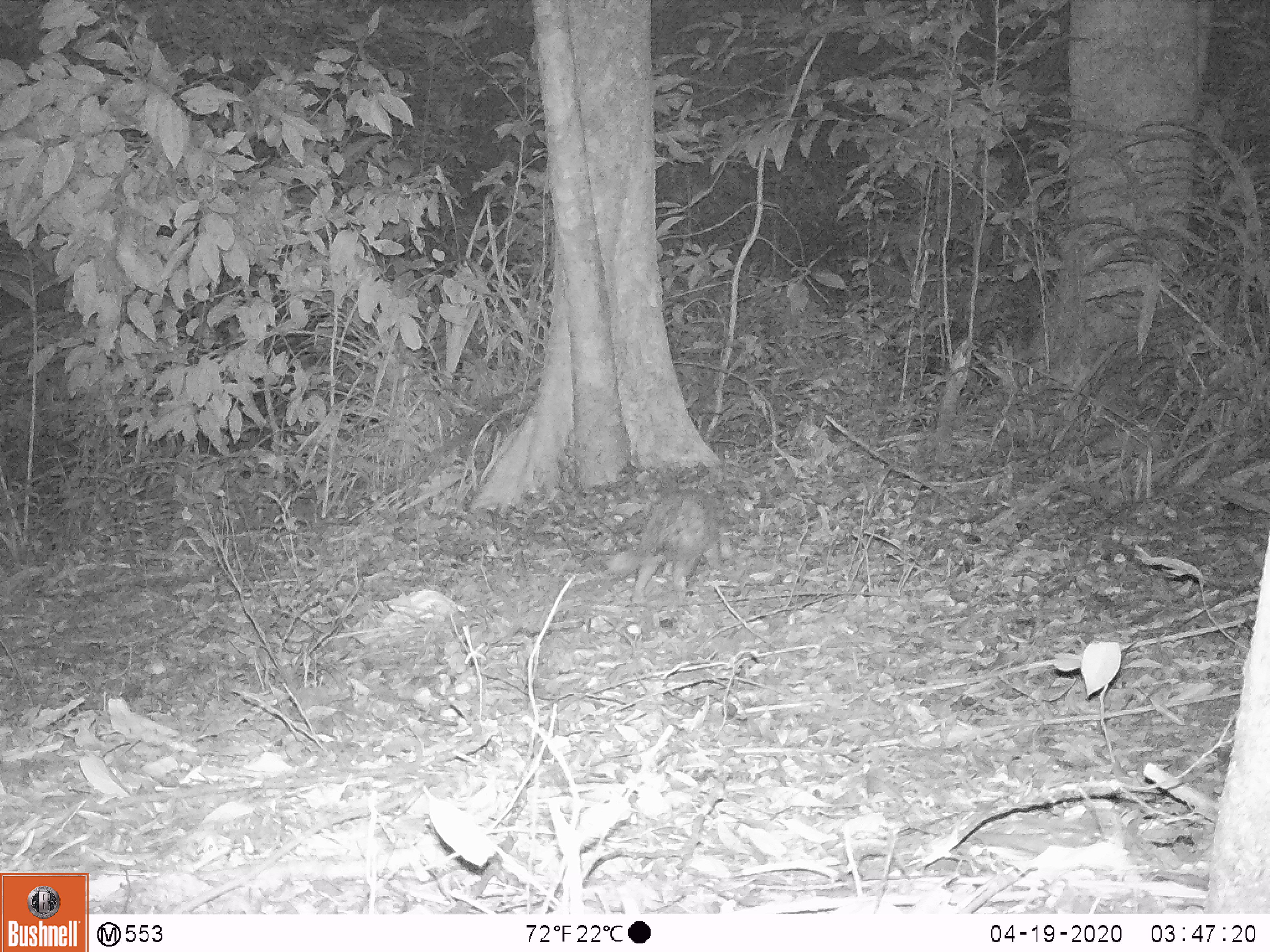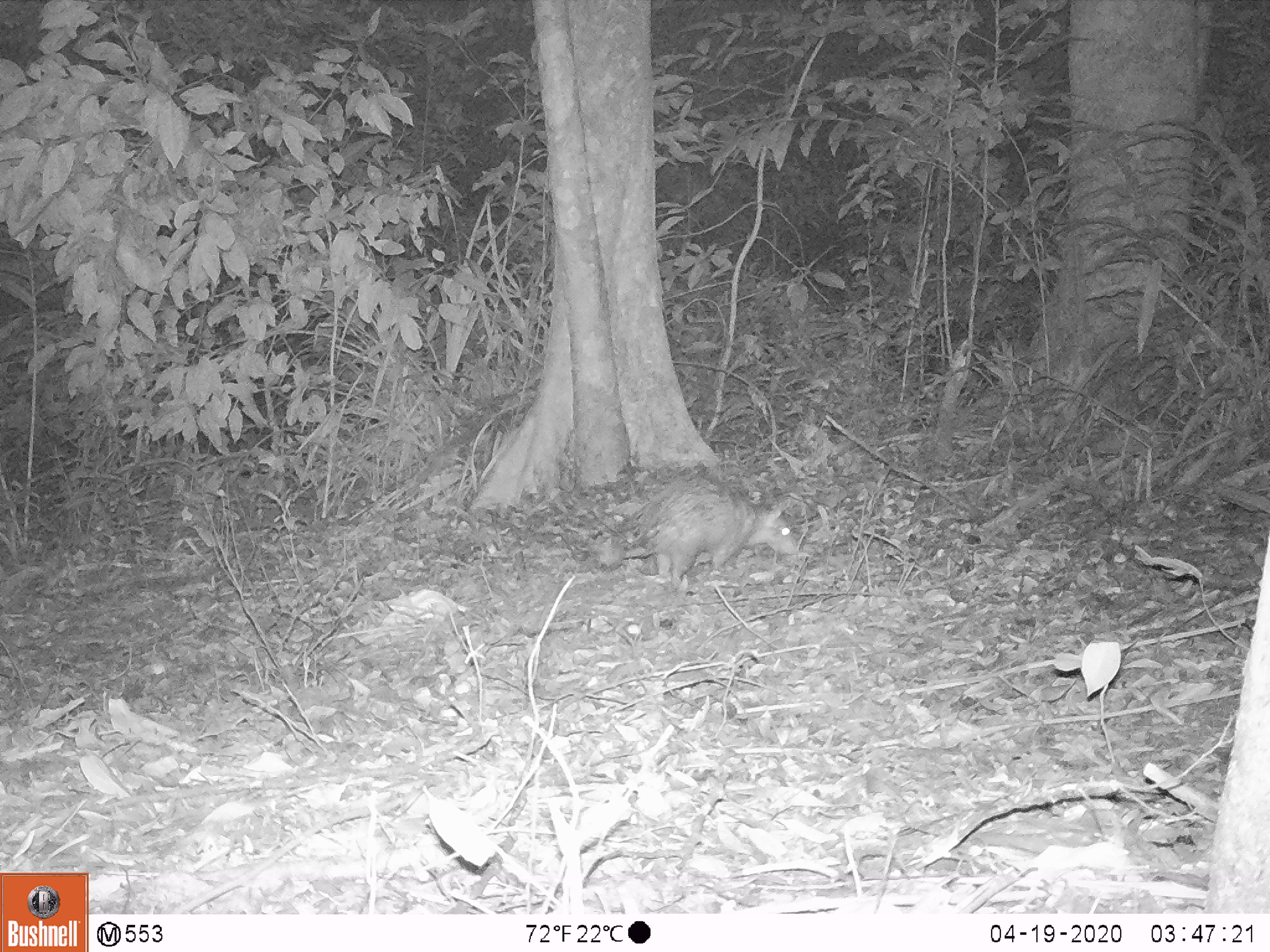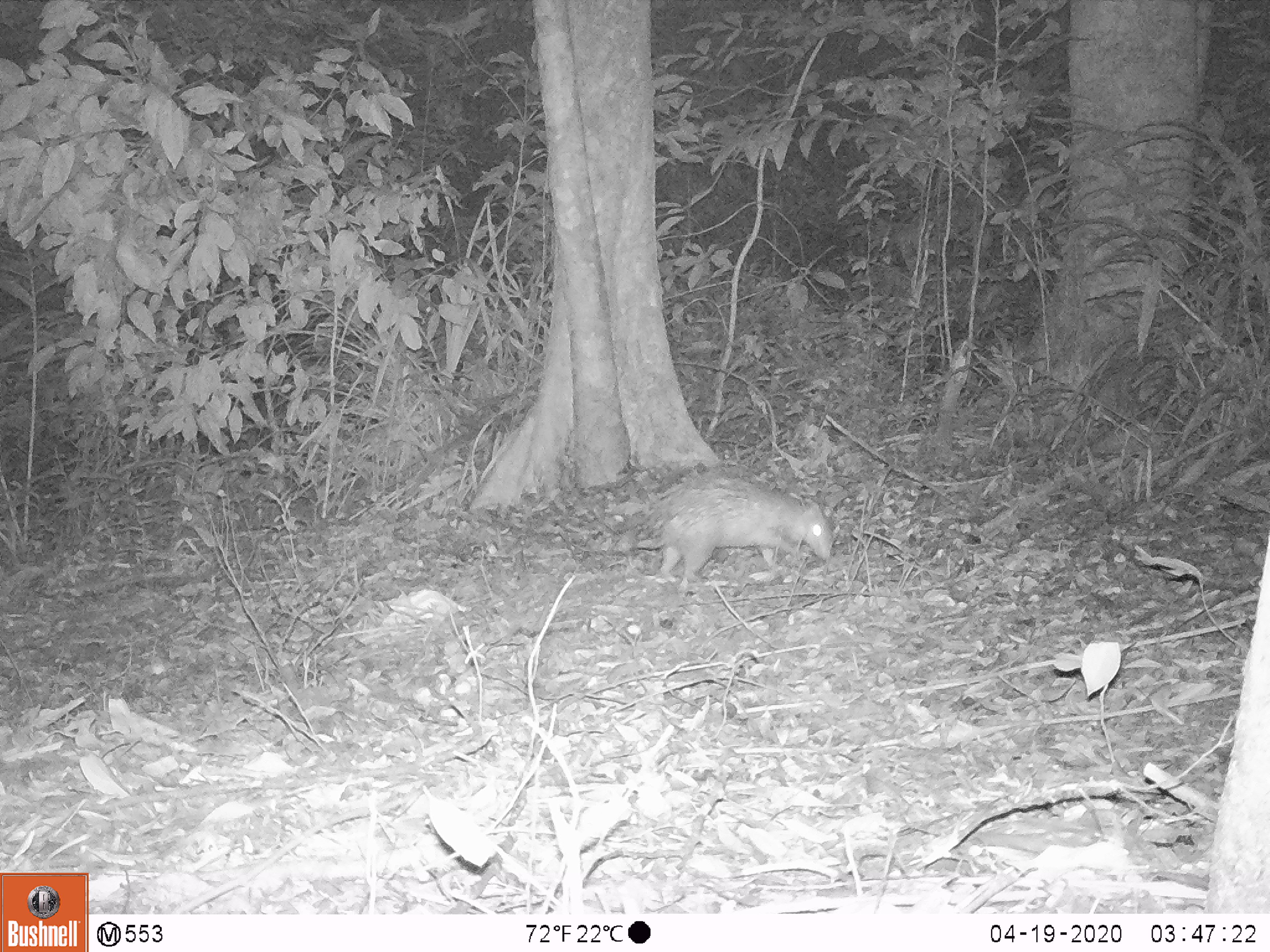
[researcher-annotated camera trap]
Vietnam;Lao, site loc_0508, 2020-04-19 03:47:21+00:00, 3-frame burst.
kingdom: Animalia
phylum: Chordata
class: Mammalia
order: Rodentia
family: Hystricidae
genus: Atherurus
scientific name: Atherurus macrourus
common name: asiatic brush-tailed porcupine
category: asiatic brush tailed porcupine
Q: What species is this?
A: Asiatic brush tailed porcupine (asiatic brush-tailed porcupine) (Atherurus macrourus).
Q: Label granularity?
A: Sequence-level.